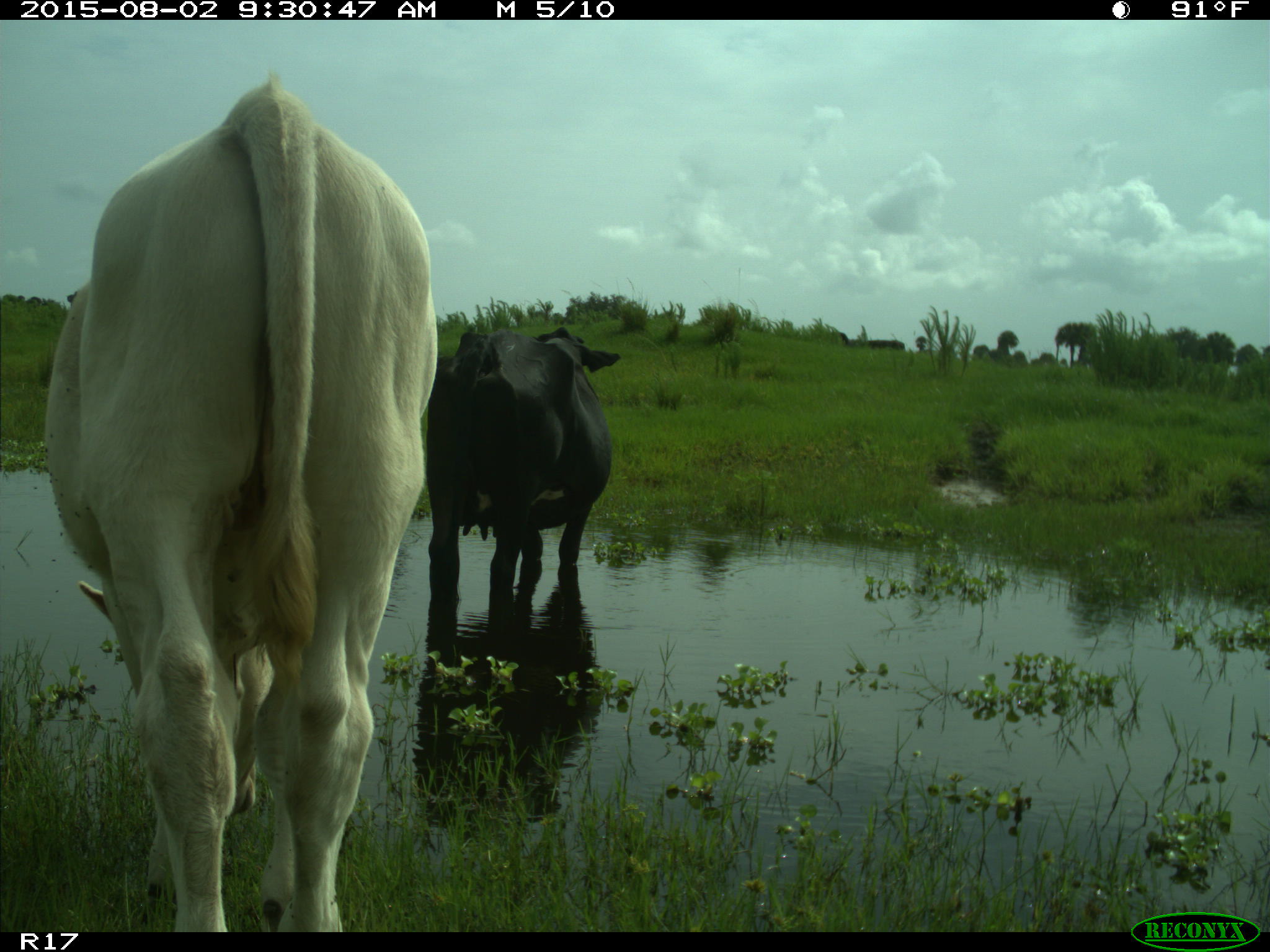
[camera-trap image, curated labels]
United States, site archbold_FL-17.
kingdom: Animalia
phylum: Chordata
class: Mammalia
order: Artiodactyla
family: Bovidae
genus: Bos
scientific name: Bos taurus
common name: domestic cow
Bos taurus (domestic cow).